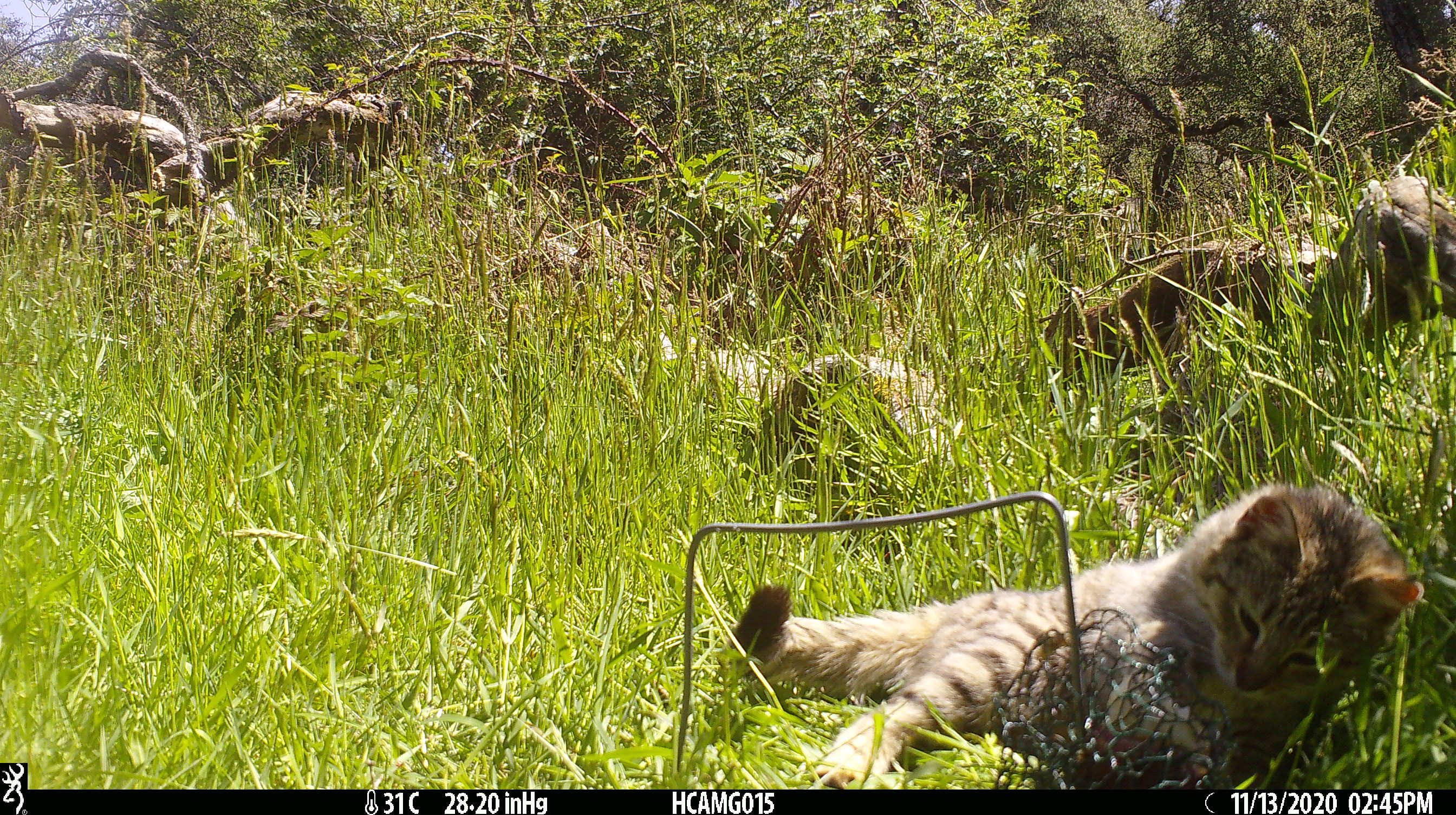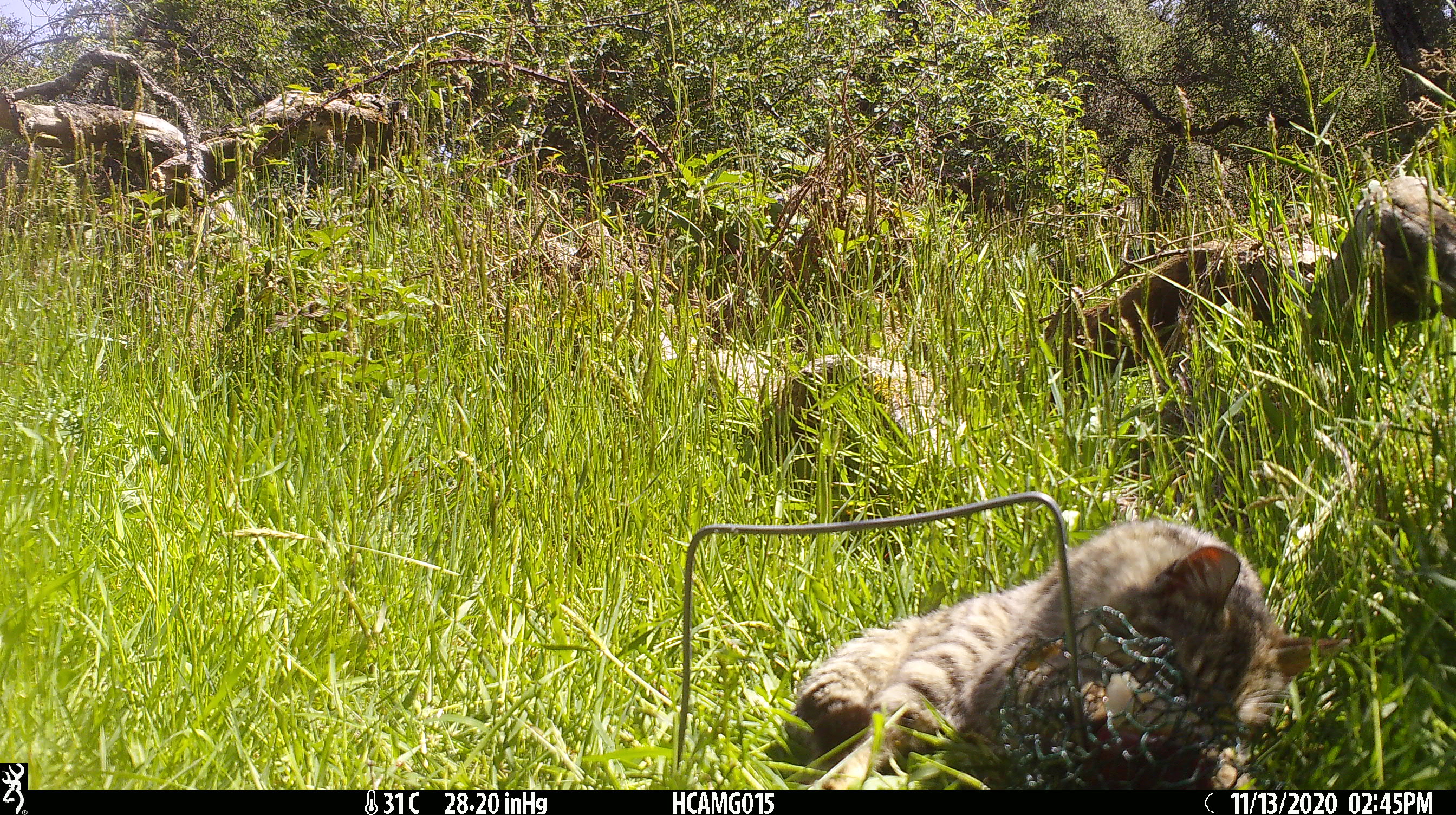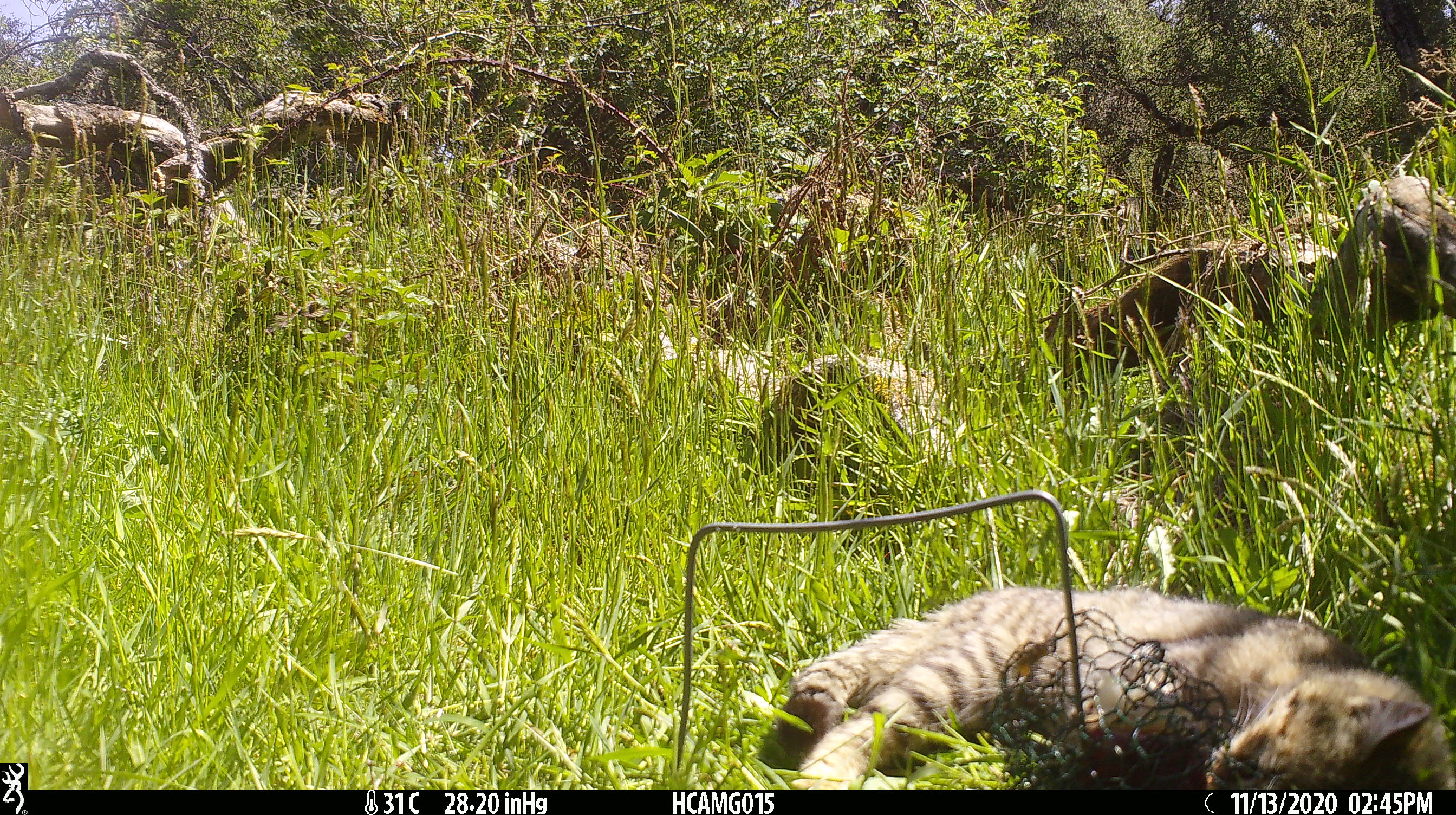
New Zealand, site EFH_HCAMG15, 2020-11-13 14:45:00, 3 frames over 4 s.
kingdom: Animalia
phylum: Chordata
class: Mammalia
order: Carnivora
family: Felidae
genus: Felis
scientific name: Felis catus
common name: domestic cat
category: cat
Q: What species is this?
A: Cat (domestic cat) (Felis catus).